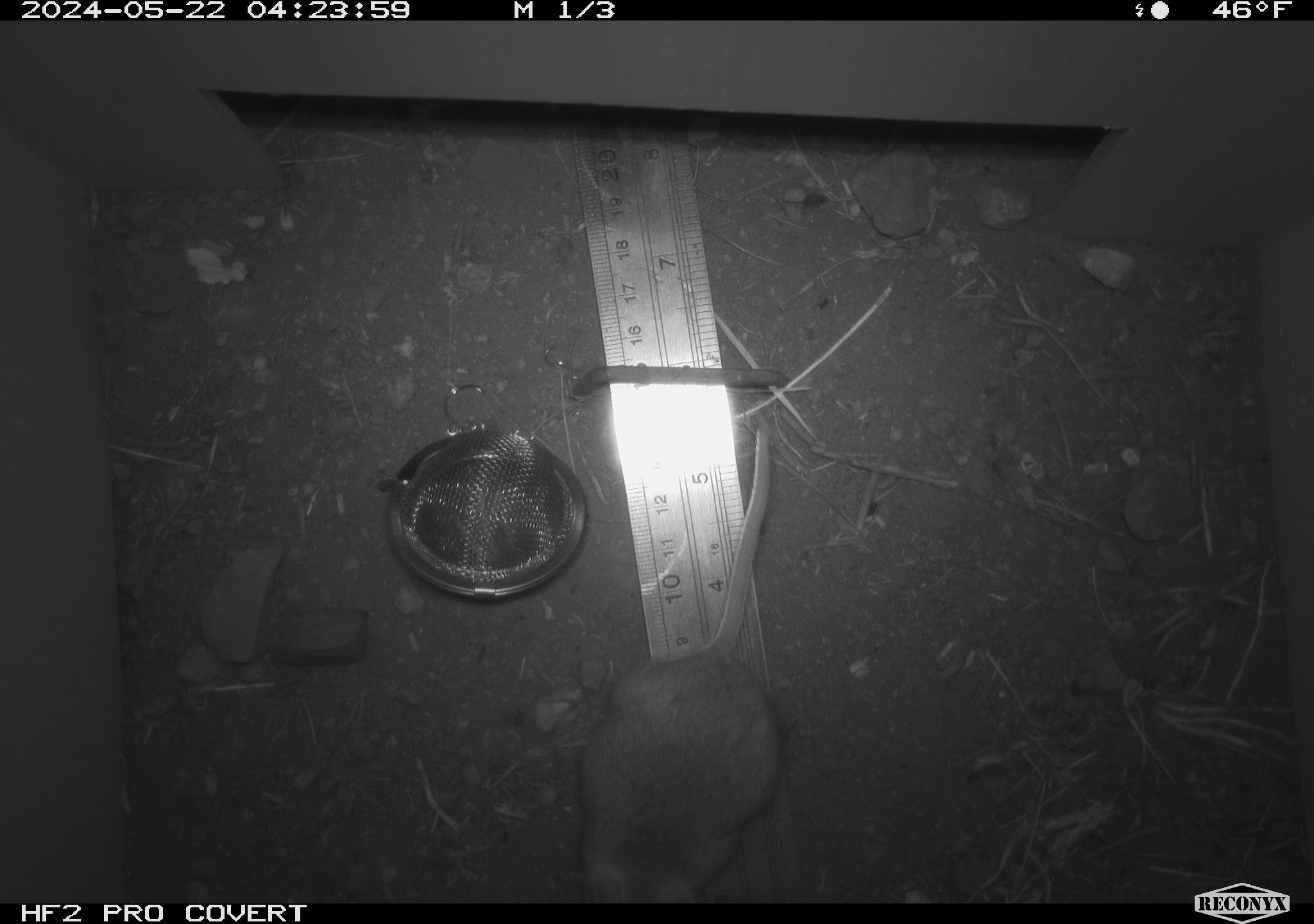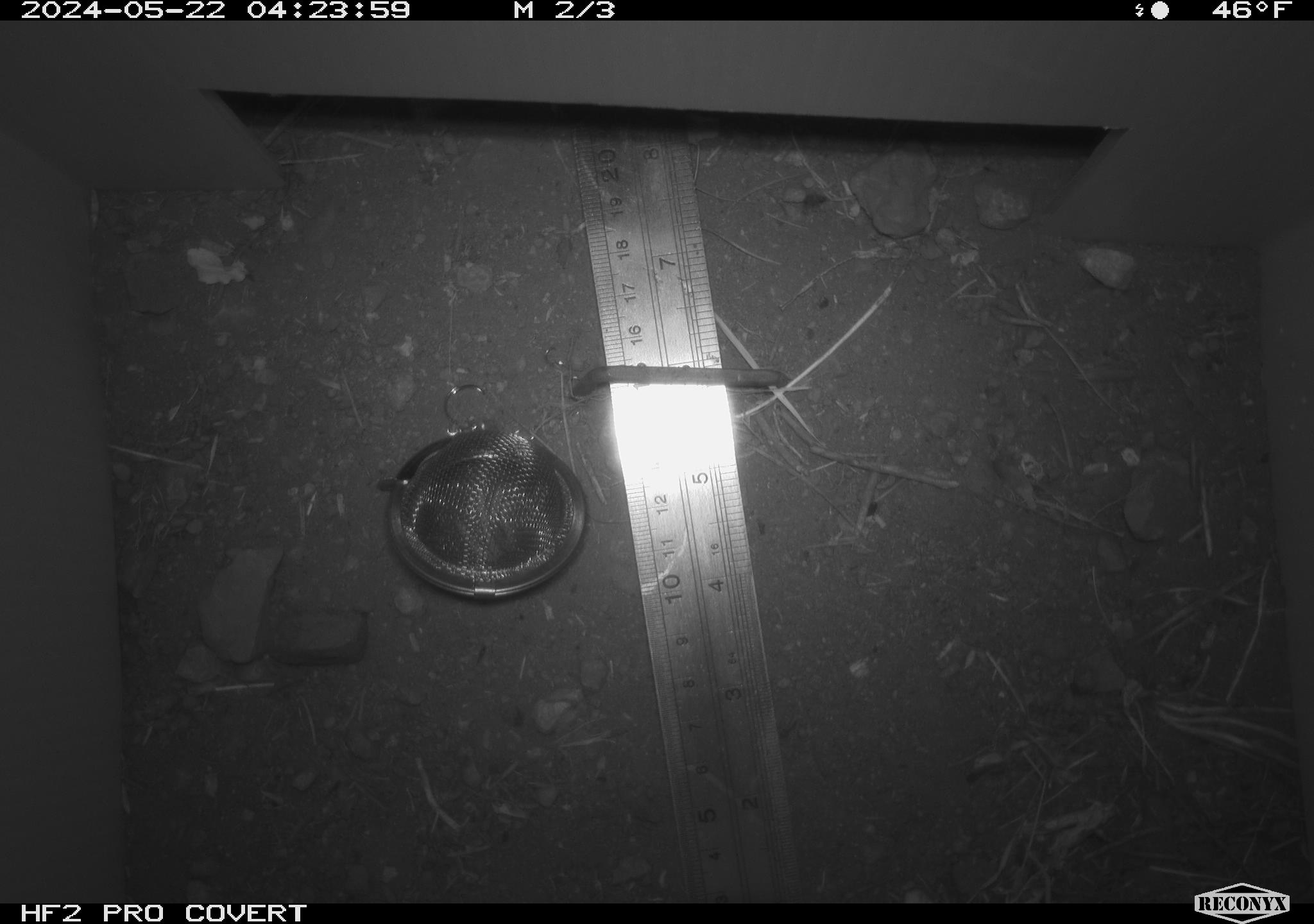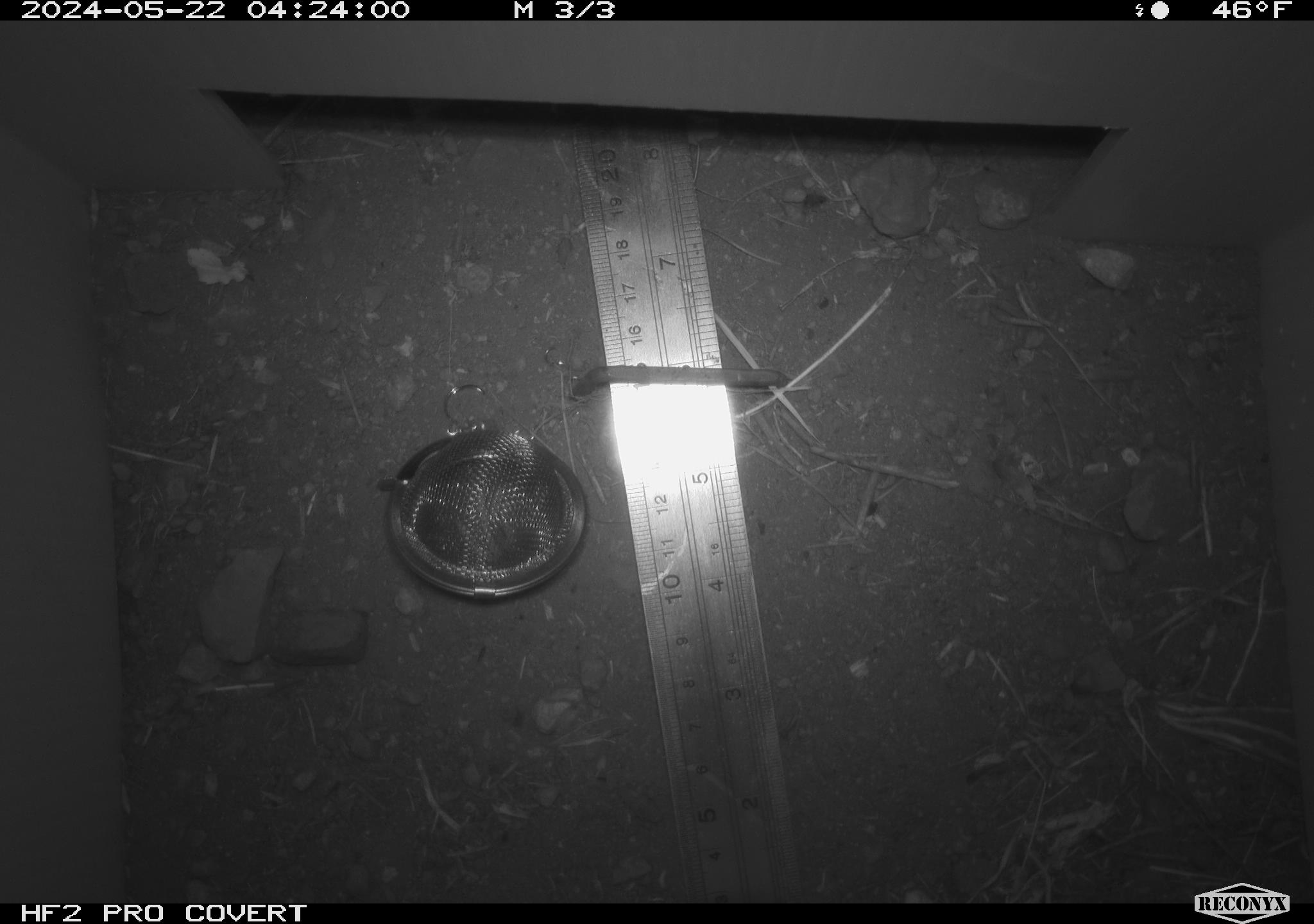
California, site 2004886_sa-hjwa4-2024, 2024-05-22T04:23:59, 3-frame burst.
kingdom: Animalia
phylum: Chordata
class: Mammalia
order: Rodentia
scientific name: Rodentia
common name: rodent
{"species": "rodent (Rodentia)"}